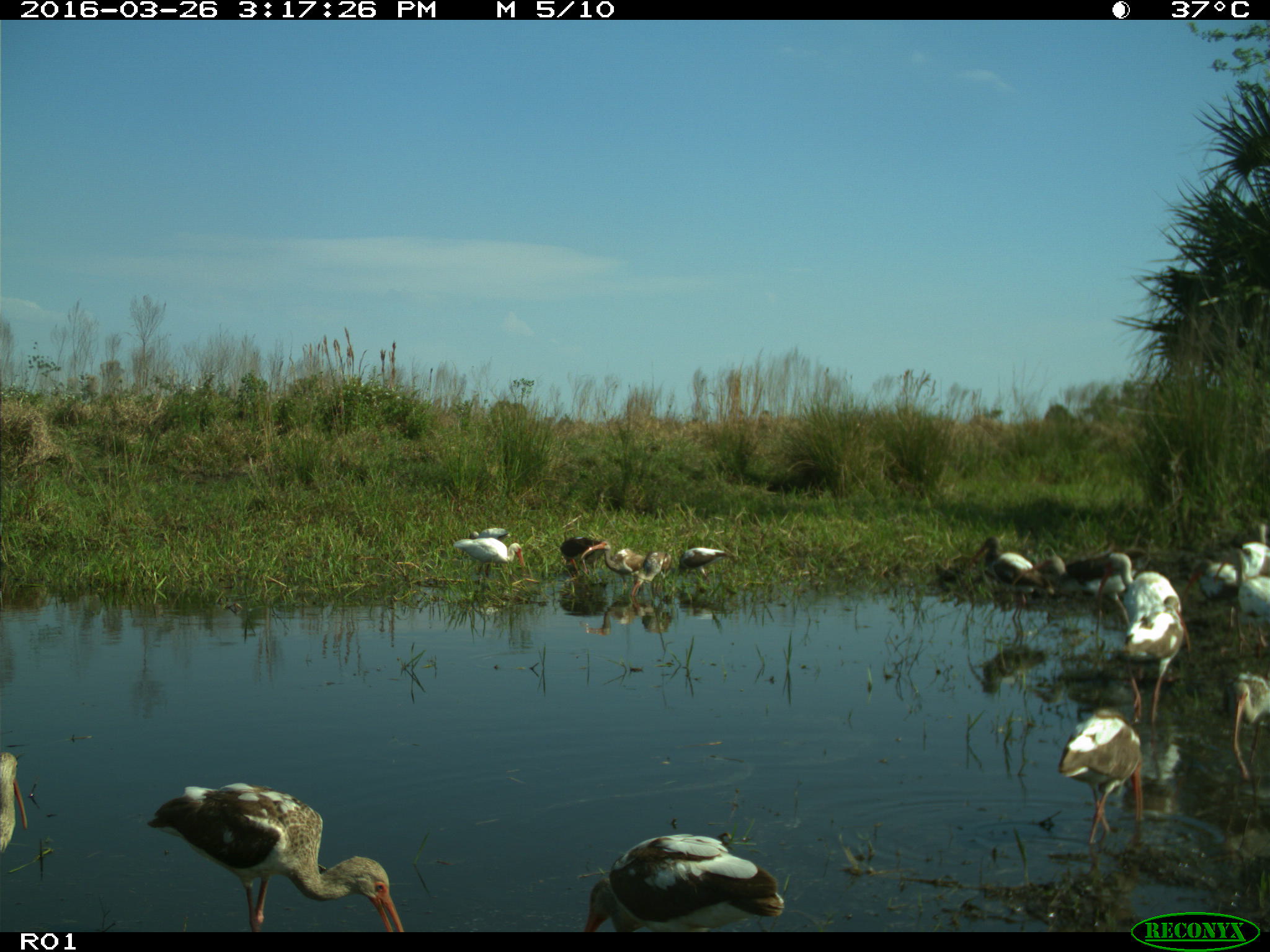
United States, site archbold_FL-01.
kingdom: Animalia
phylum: Chordata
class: Aves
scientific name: Aves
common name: birds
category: unidentified bird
Unidentified bird (birds) (Aves).